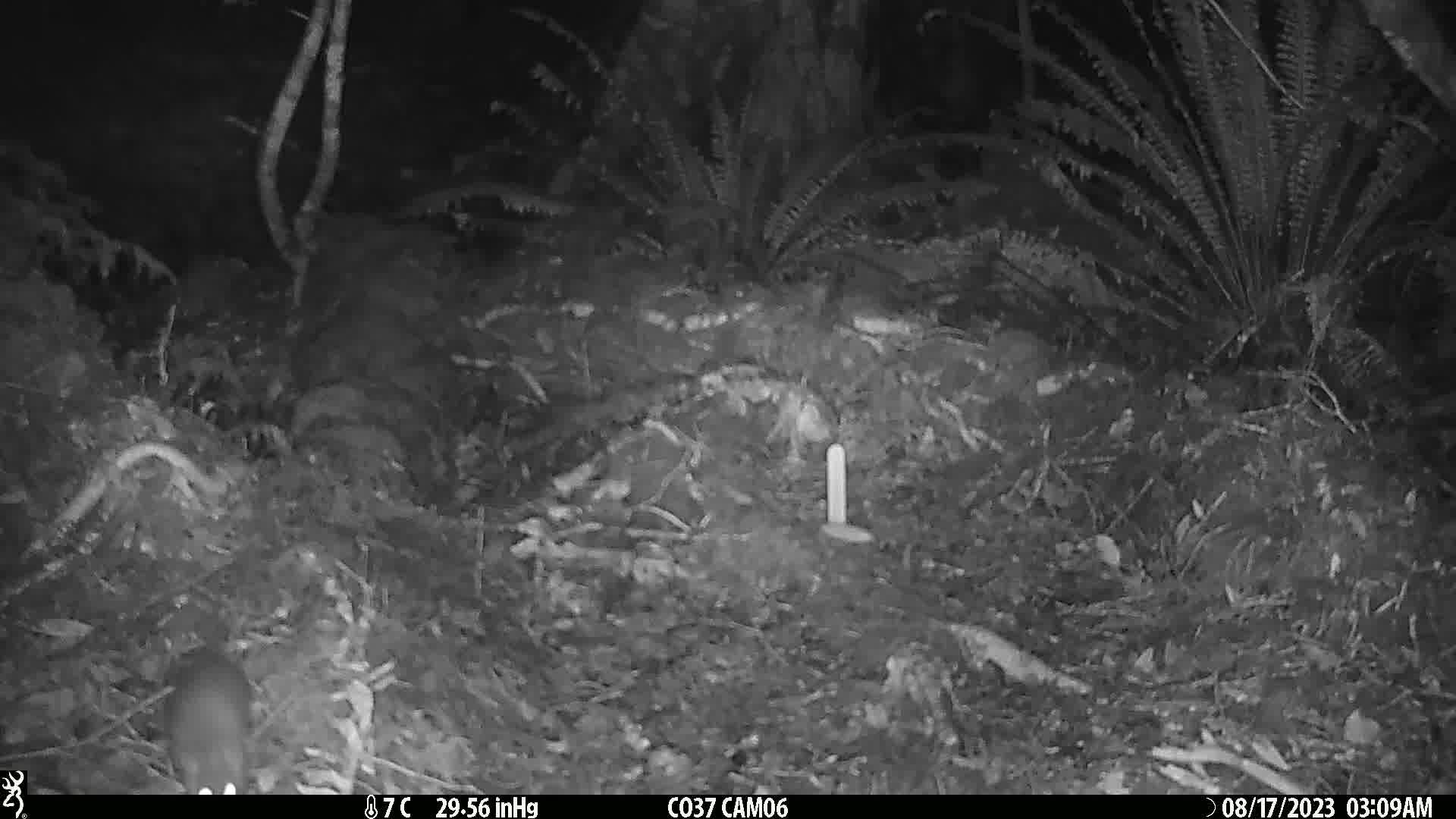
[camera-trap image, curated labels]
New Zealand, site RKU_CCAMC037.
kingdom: Animalia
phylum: Chordata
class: Mammalia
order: Rodentia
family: Muridae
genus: Rattus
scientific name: Rattus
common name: rat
Rat (Rattus).